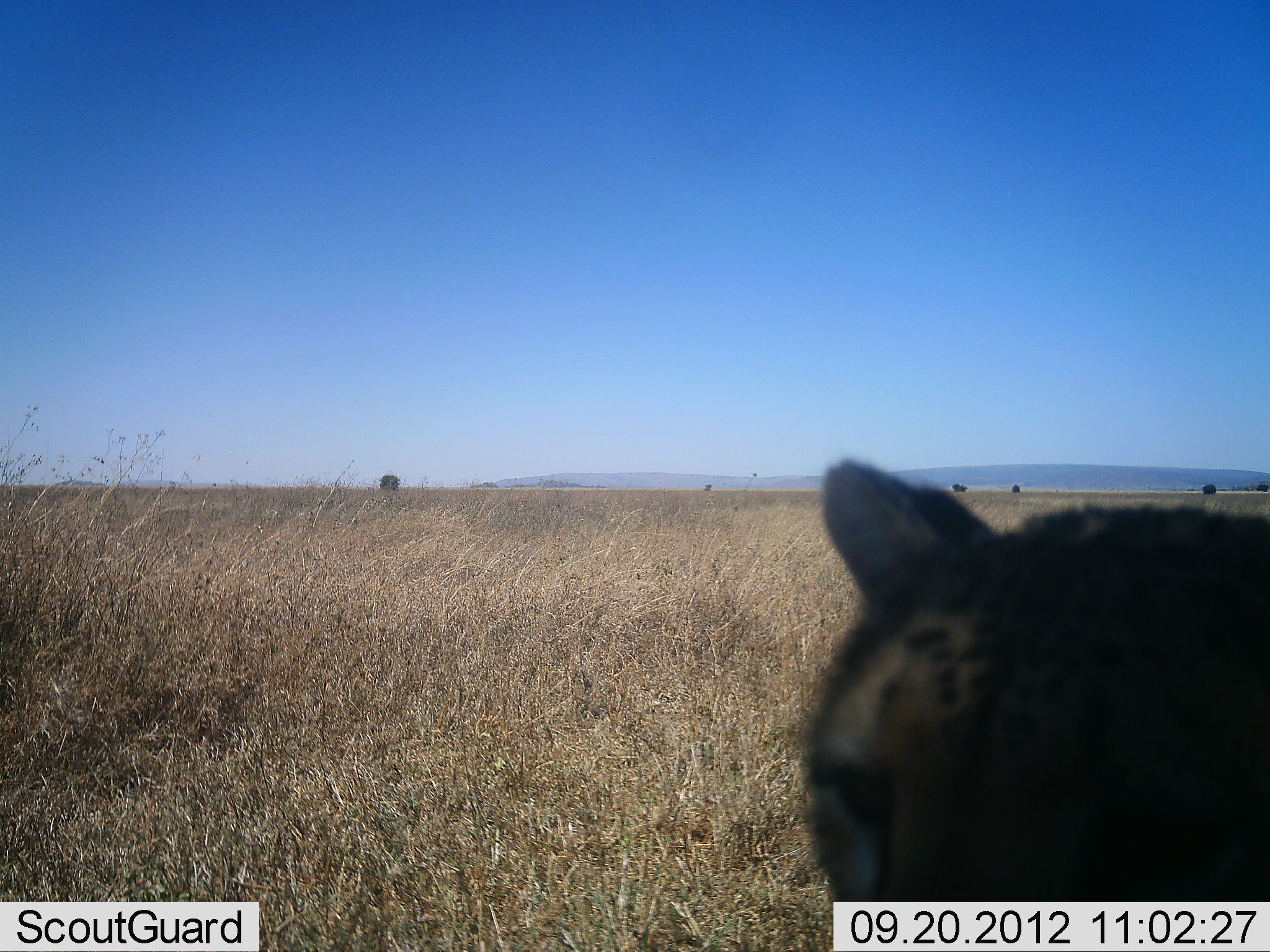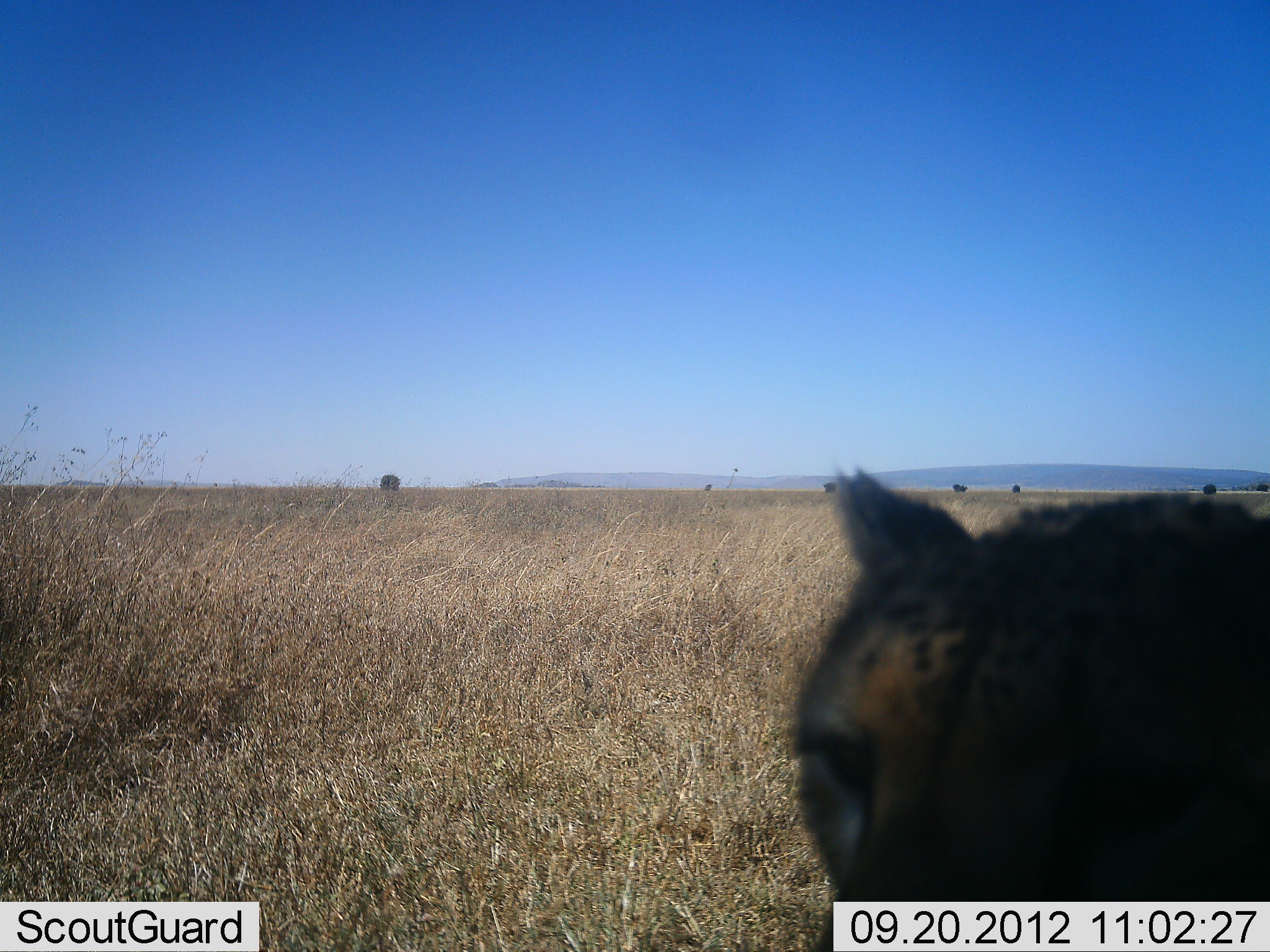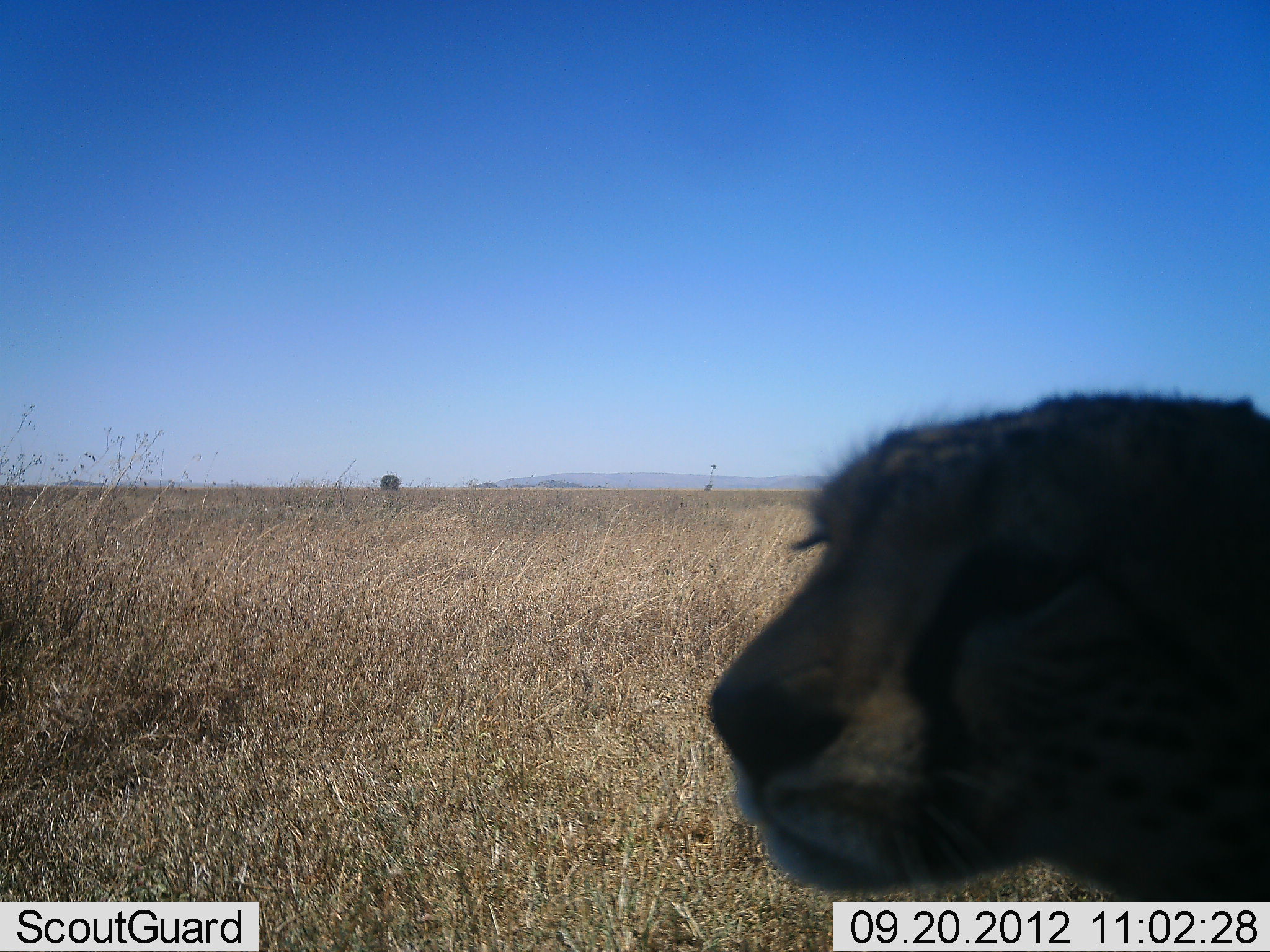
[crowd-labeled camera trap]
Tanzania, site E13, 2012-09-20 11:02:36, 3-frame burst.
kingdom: Animalia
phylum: Chordata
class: Mammalia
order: Carnivora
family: Felidae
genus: Acinonyx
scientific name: Acinonyx jubatus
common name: cheetah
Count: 1.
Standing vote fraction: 60%.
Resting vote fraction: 20%.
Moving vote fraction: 20%.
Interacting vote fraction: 10%.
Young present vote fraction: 0%.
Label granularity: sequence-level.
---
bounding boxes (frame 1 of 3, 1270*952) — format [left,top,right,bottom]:
animal: [786,455,1270,902]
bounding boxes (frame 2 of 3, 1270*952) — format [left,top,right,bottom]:
animal: [786,455,1270,952]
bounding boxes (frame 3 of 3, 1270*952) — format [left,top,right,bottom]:
animal: [706,387,1270,902]